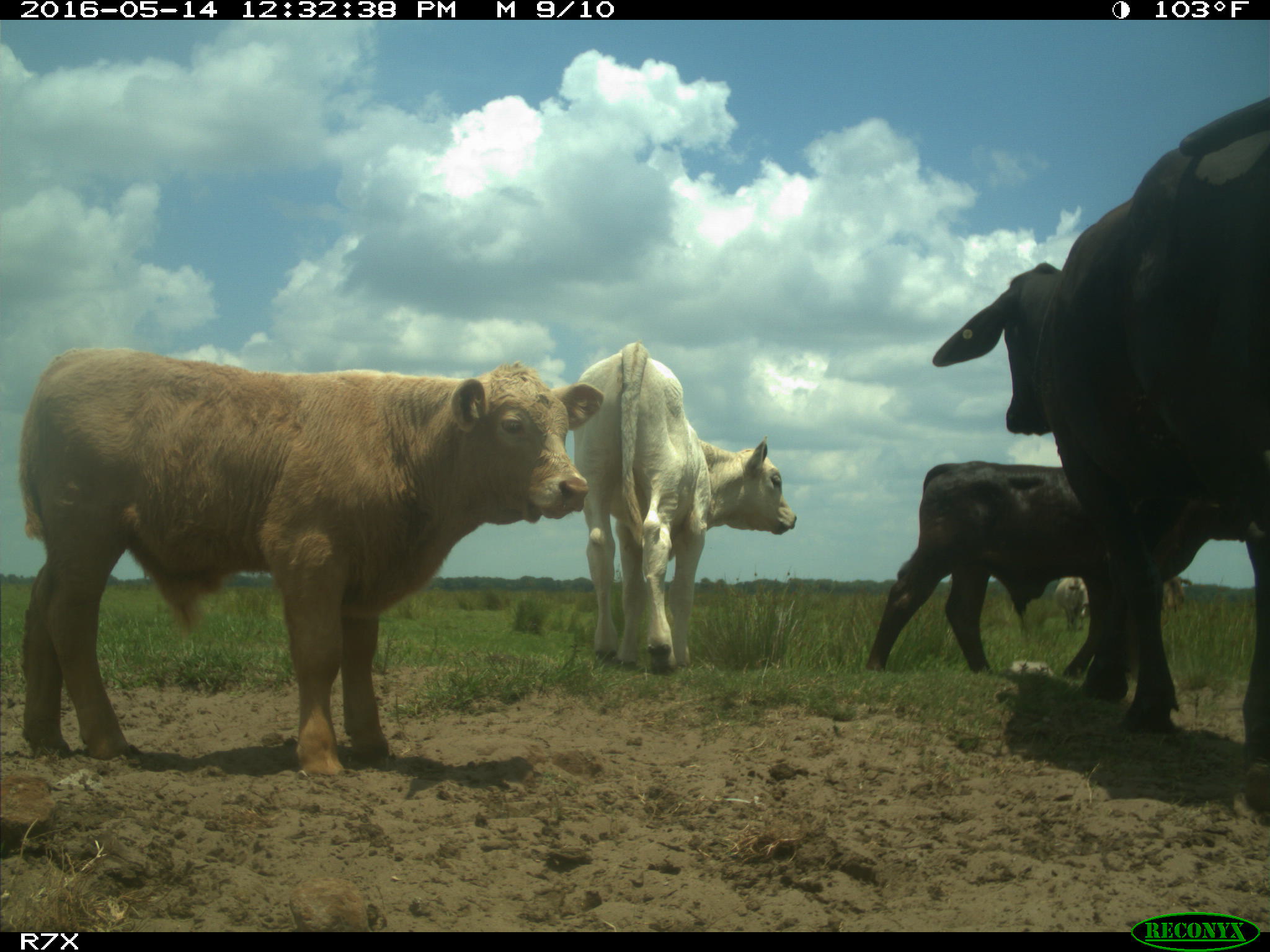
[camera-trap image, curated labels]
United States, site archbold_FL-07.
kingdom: Animalia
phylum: Chordata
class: Mammalia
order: Artiodactyla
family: Bovidae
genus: Bos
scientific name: Bos taurus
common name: domestic cow